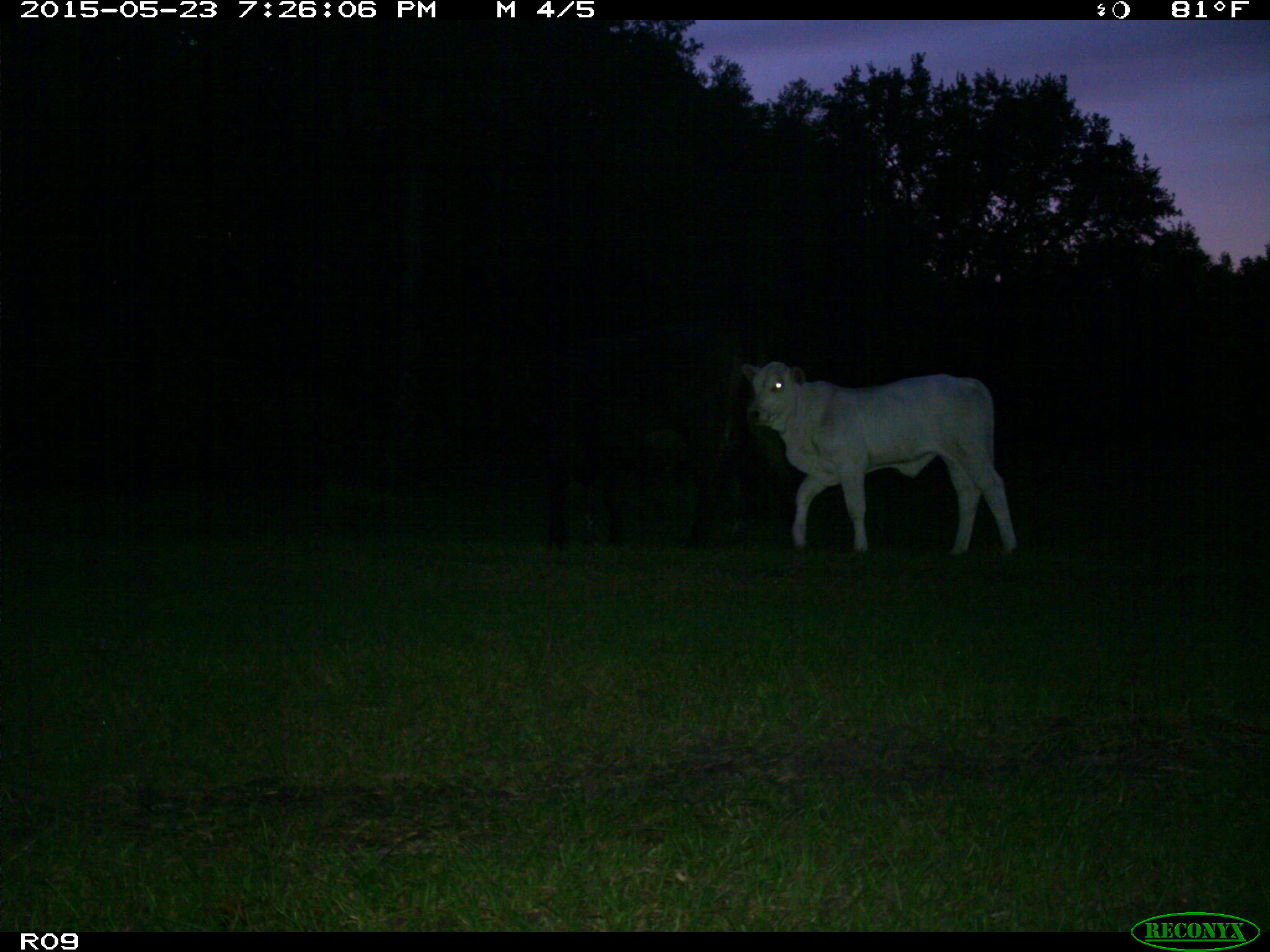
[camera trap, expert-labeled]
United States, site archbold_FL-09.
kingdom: Animalia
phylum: Chordata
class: Mammalia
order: Artiodactyla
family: Bovidae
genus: Bos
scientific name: Bos taurus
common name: domestic cow